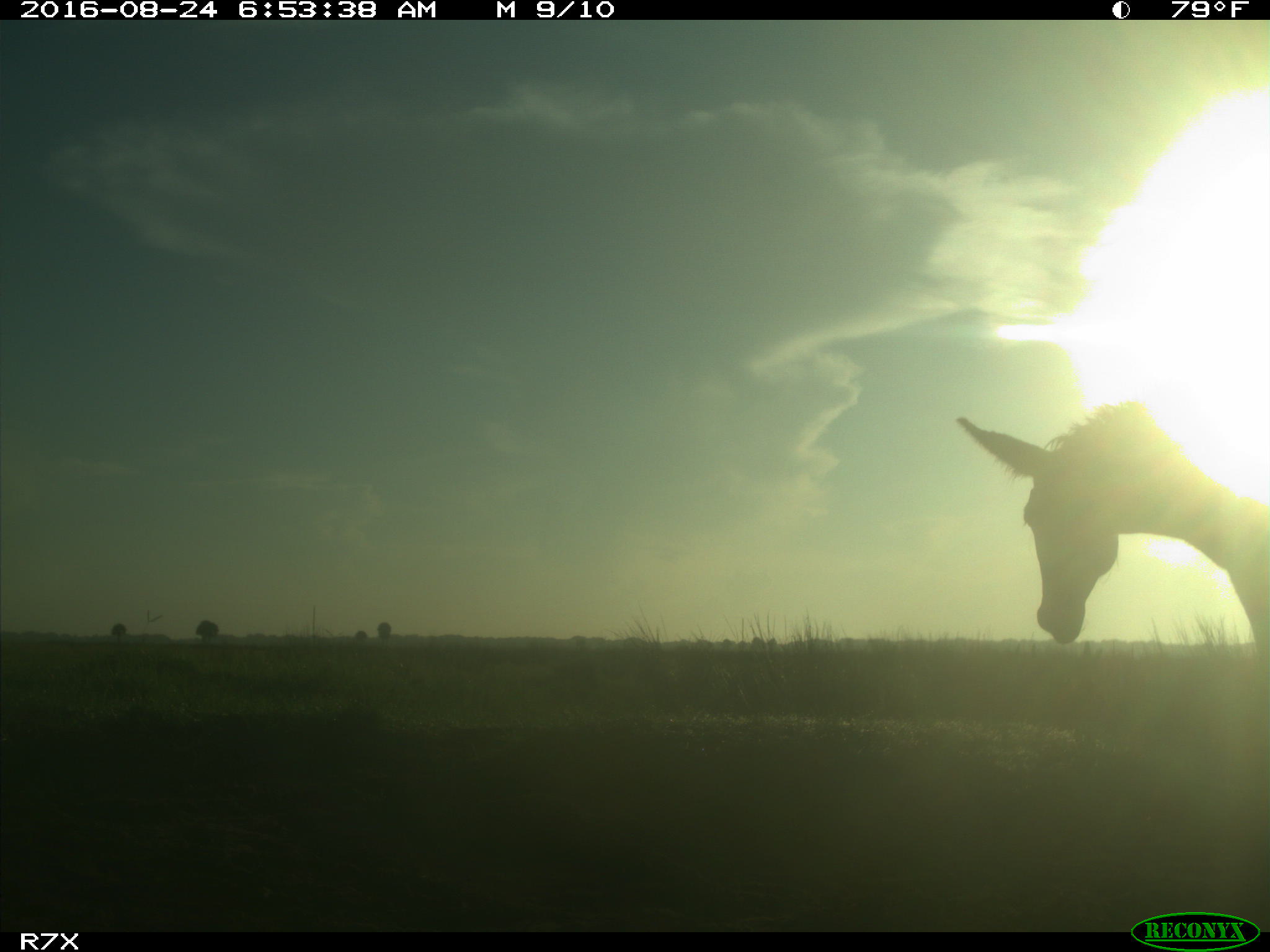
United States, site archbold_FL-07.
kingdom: Animalia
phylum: Chordata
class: Mammalia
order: Perissodactyla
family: Equidae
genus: Equus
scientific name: Equus africanus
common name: african wild ass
Equus africanus (african wild ass).